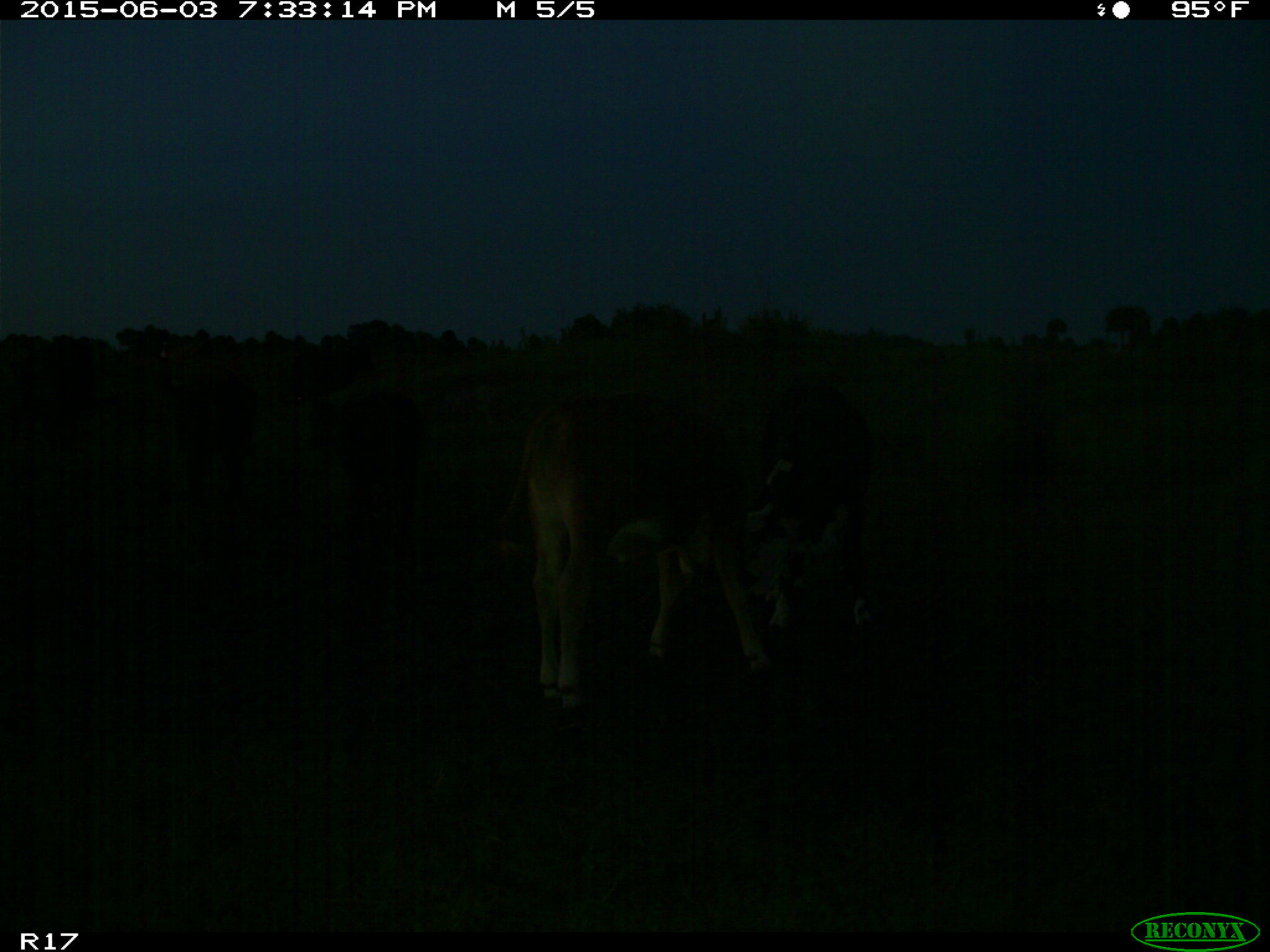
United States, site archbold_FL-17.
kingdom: Animalia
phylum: Chordata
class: Mammalia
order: Artiodactyla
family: Bovidae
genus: Bos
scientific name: Bos taurus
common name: domestic cow